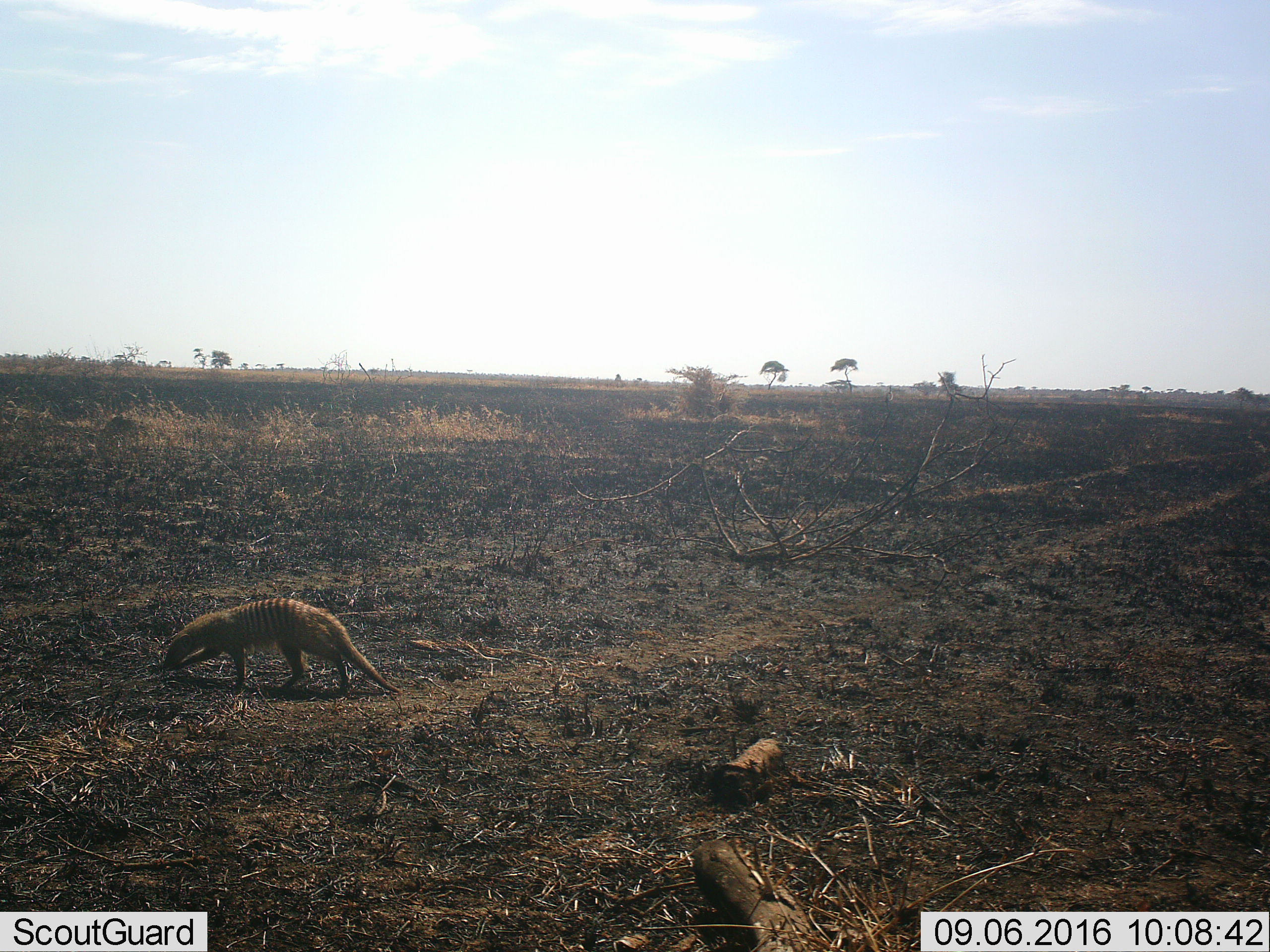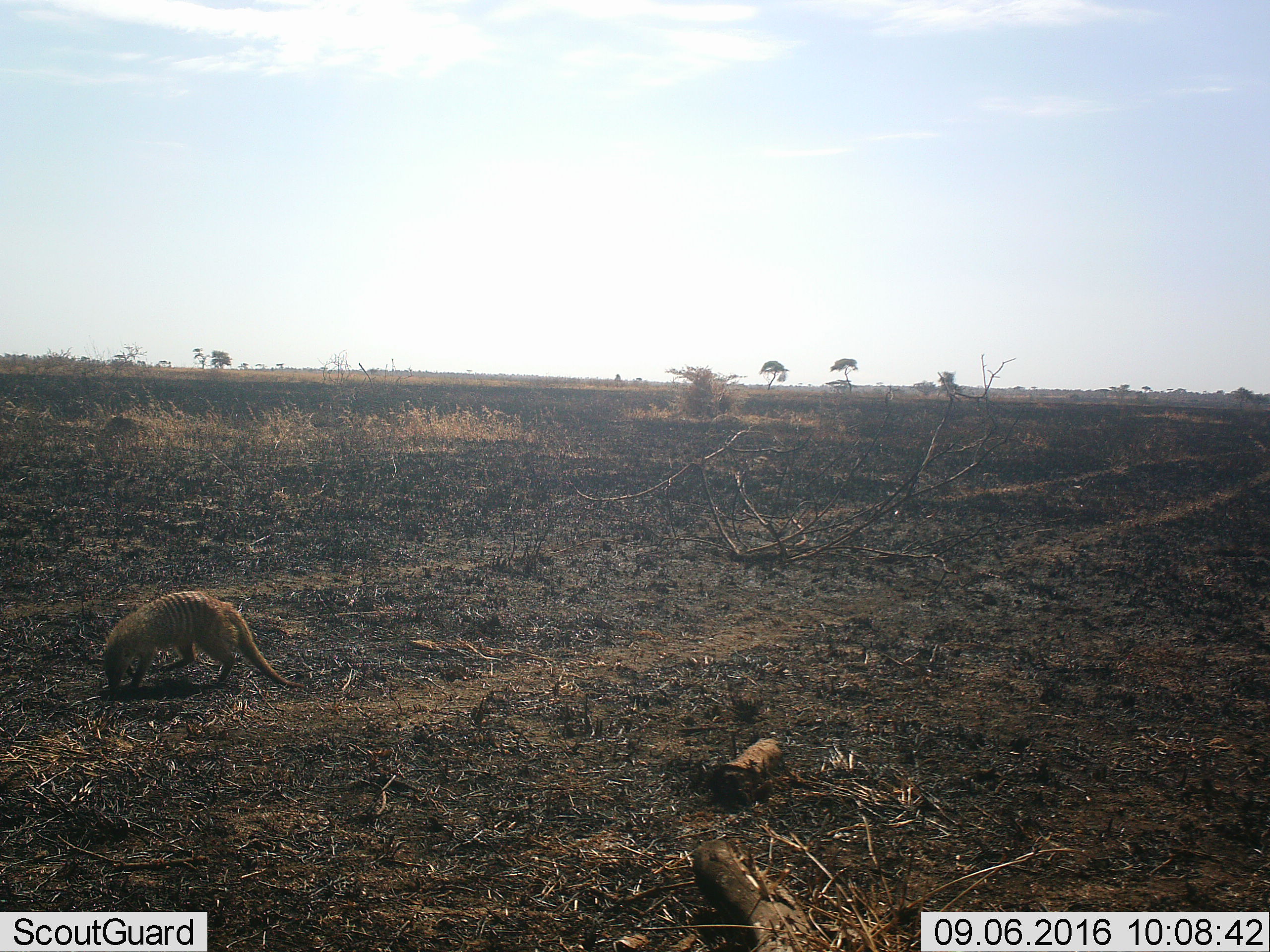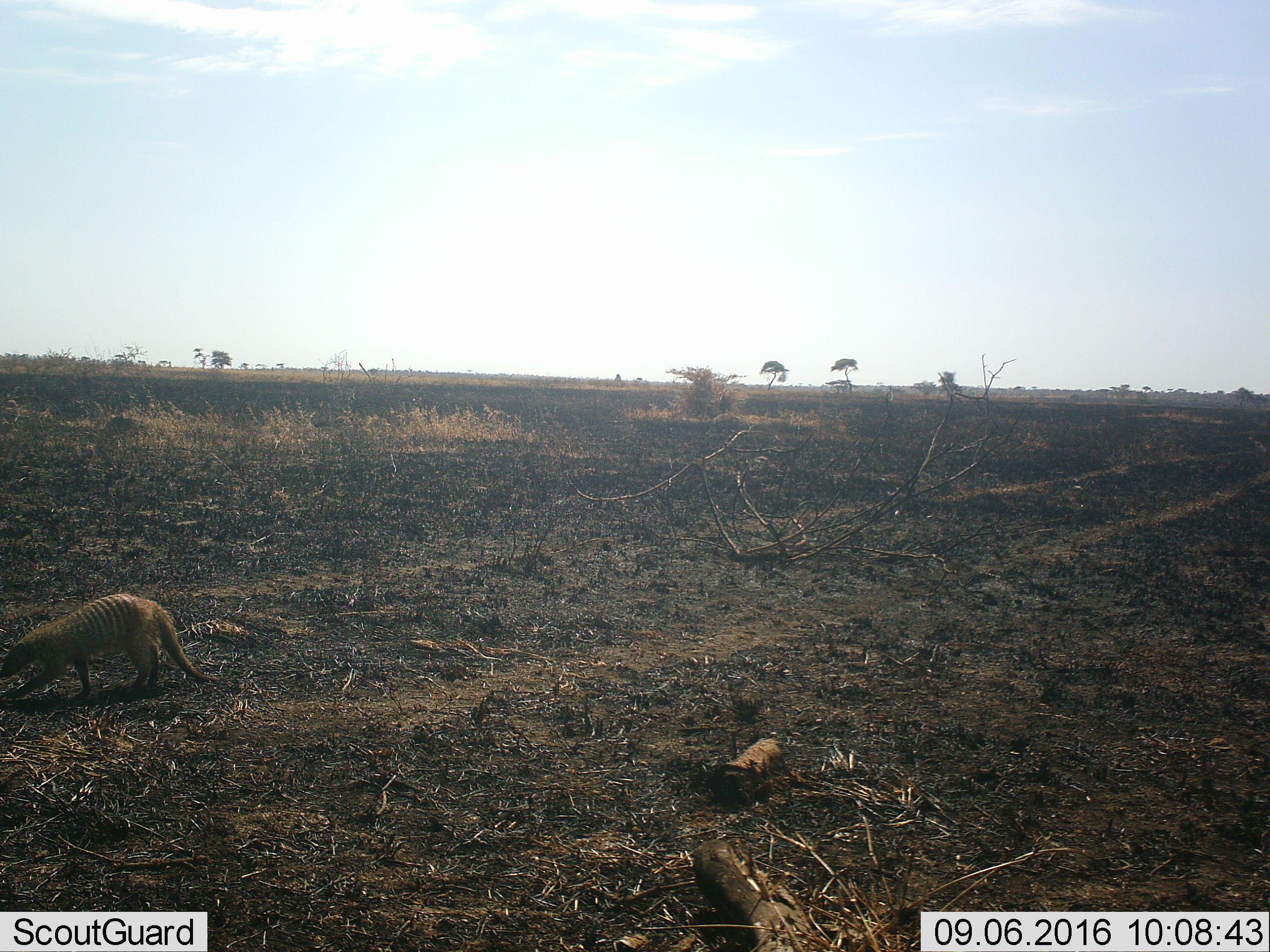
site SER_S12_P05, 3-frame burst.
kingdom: Animalia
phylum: Chordata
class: Mammalia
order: Carnivora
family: Herpestidae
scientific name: Herpestidae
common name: mongoose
Mongoose (Herpestidae), count 1. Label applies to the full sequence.